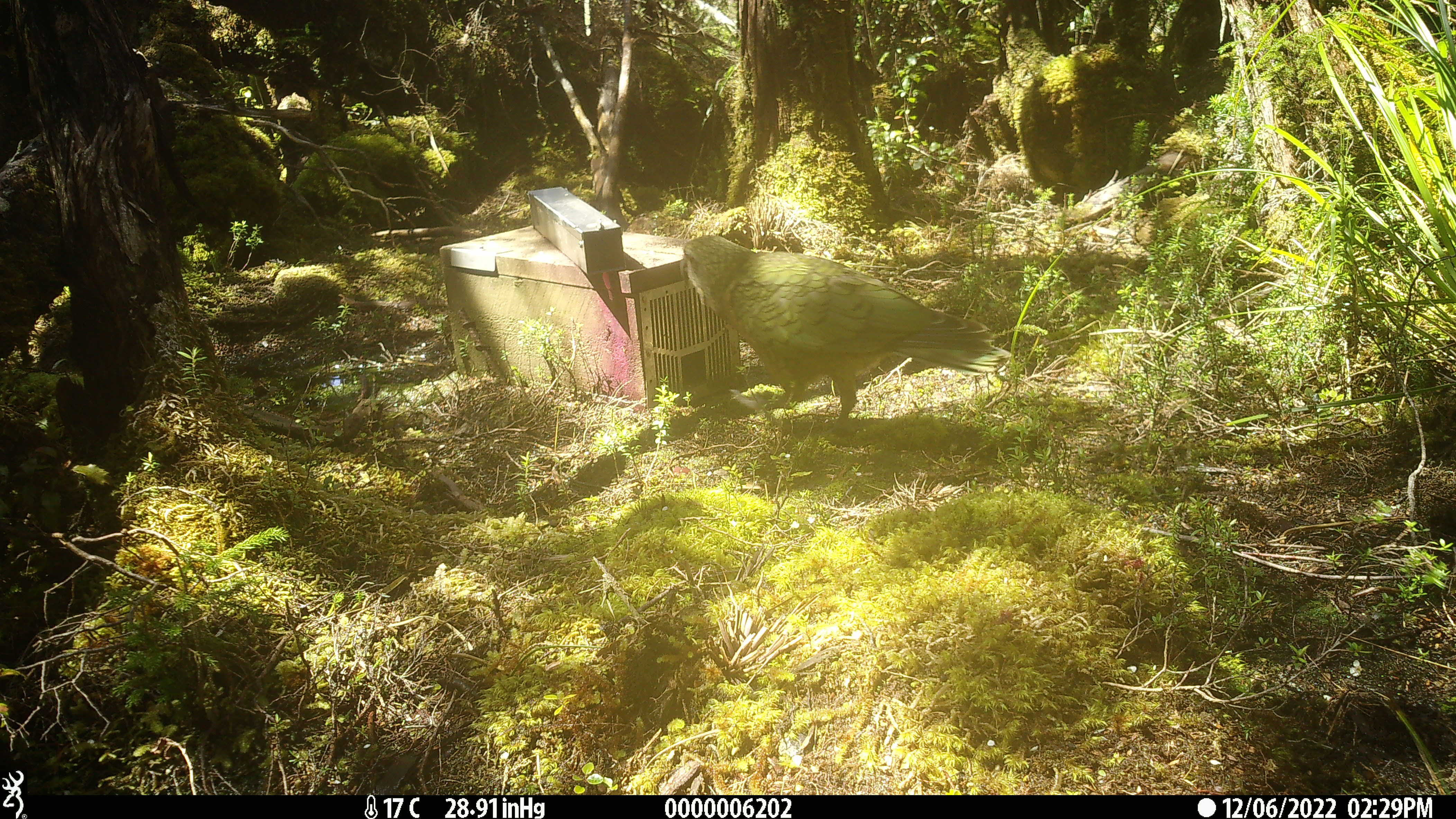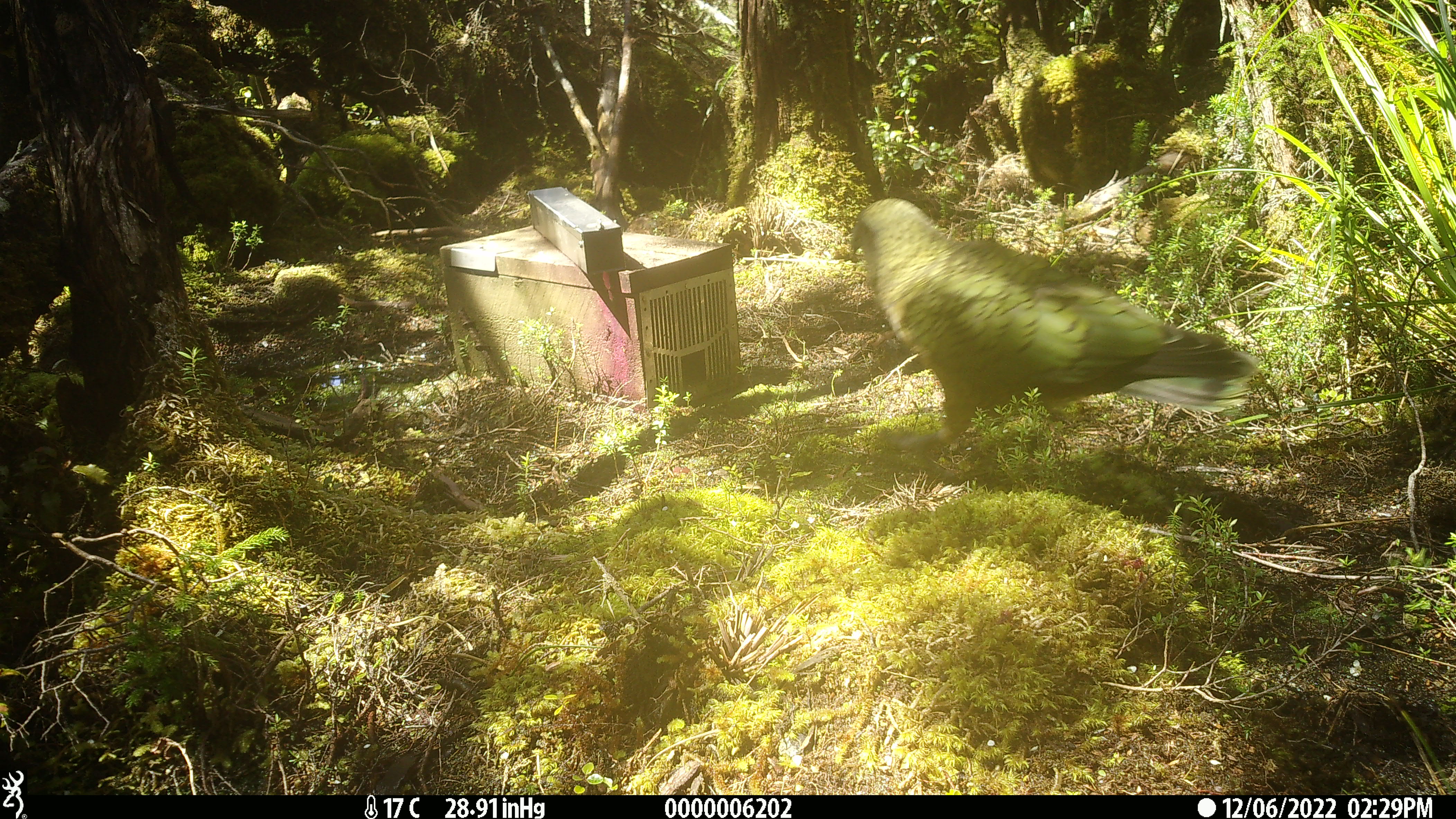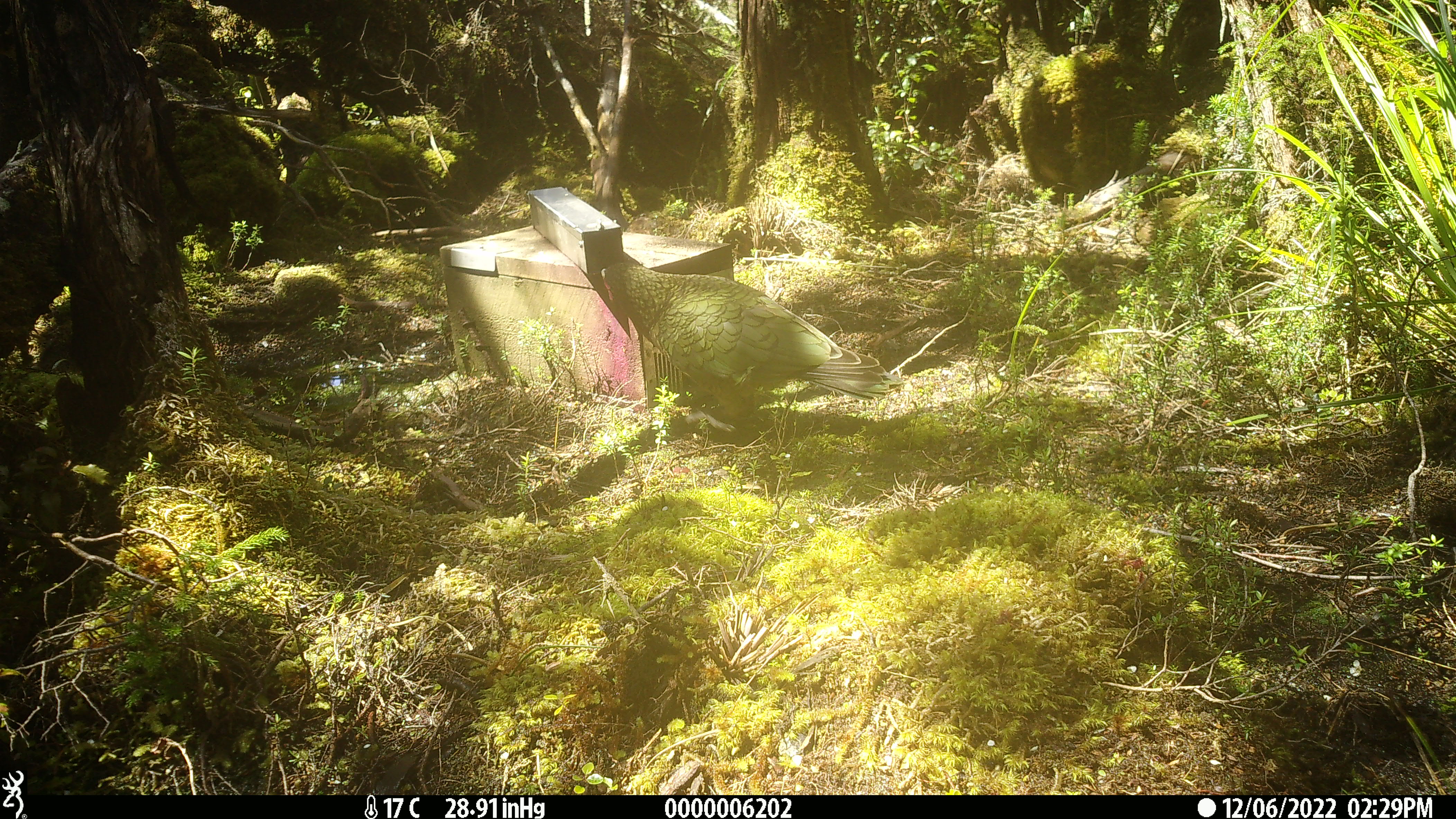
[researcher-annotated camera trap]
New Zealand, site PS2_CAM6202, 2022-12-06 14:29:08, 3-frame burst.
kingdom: Animalia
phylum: Chordata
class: Aves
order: Psittaciformes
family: Strigopidae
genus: Nestor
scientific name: Nestor notabilis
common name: kea